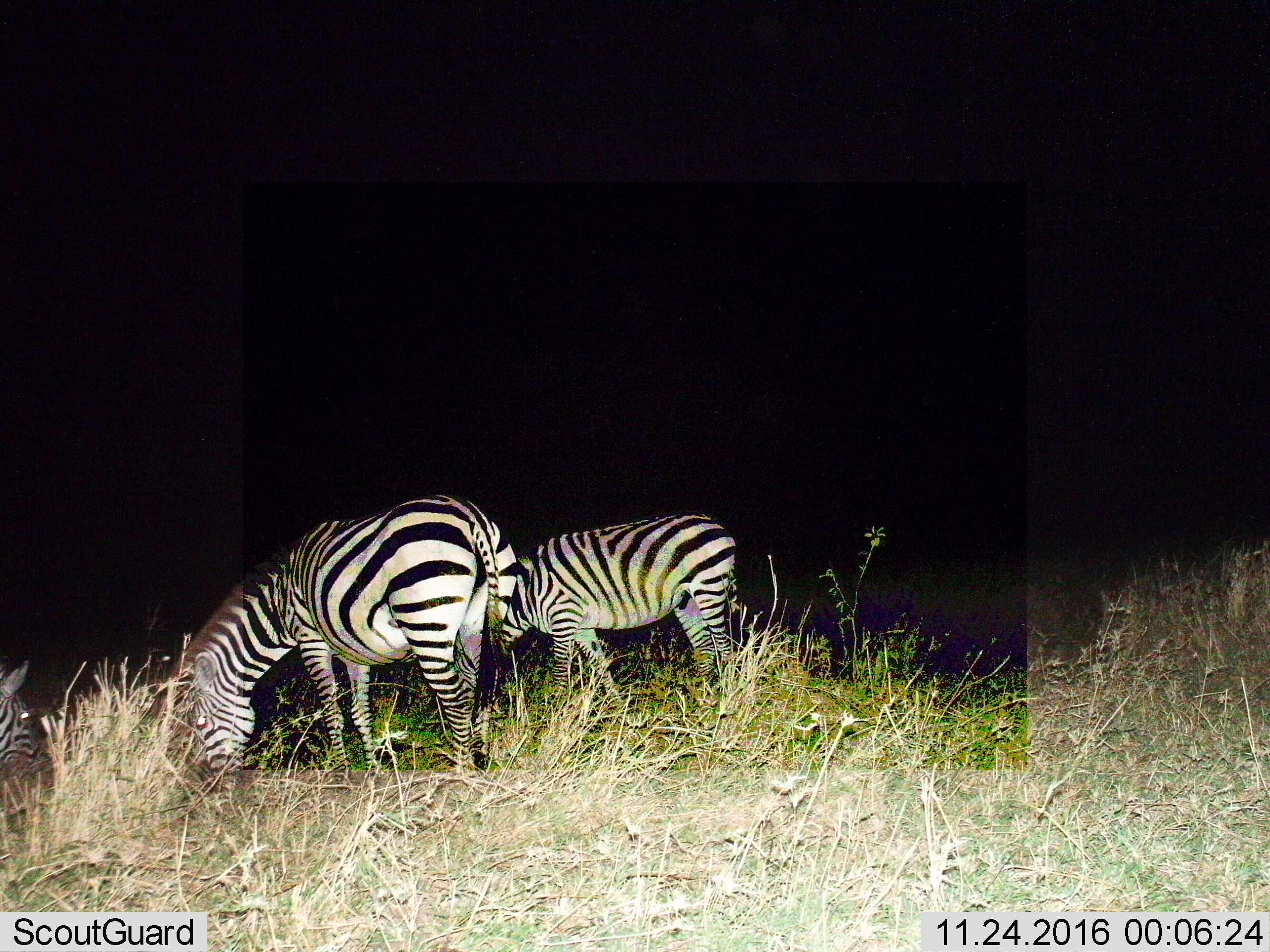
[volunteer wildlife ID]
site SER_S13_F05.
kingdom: Animalia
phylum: Chordata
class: Mammalia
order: Perissodactyla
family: Equidae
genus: Equus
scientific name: Equus quagga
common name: plains zebra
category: zebraplains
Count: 2.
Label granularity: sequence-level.